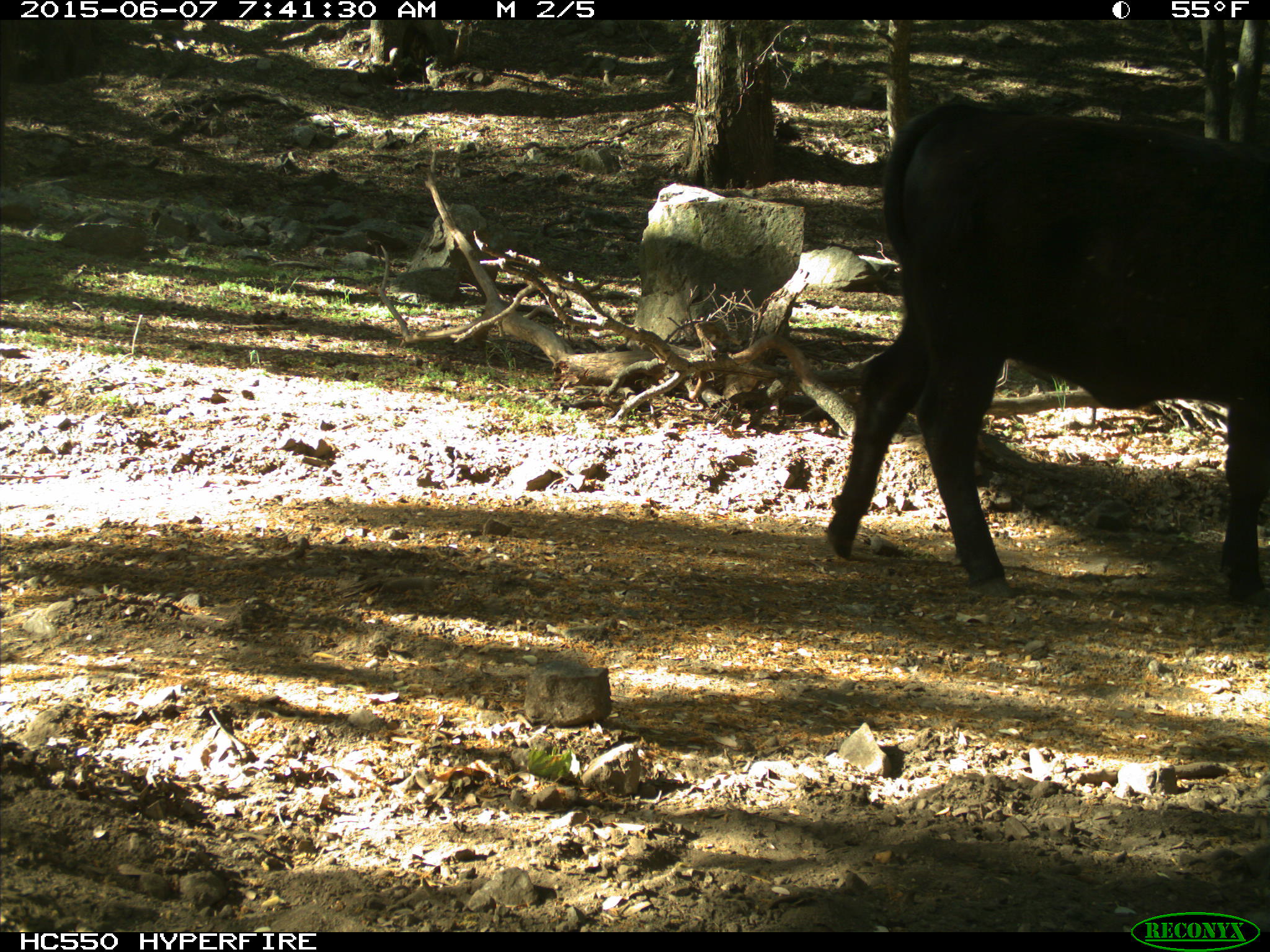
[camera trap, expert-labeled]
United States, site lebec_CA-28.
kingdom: Animalia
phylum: Chordata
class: Mammalia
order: Artiodactyla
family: Bovidae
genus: Bos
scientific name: Bos taurus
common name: domestic cow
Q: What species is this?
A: Bos taurus (domestic cow).